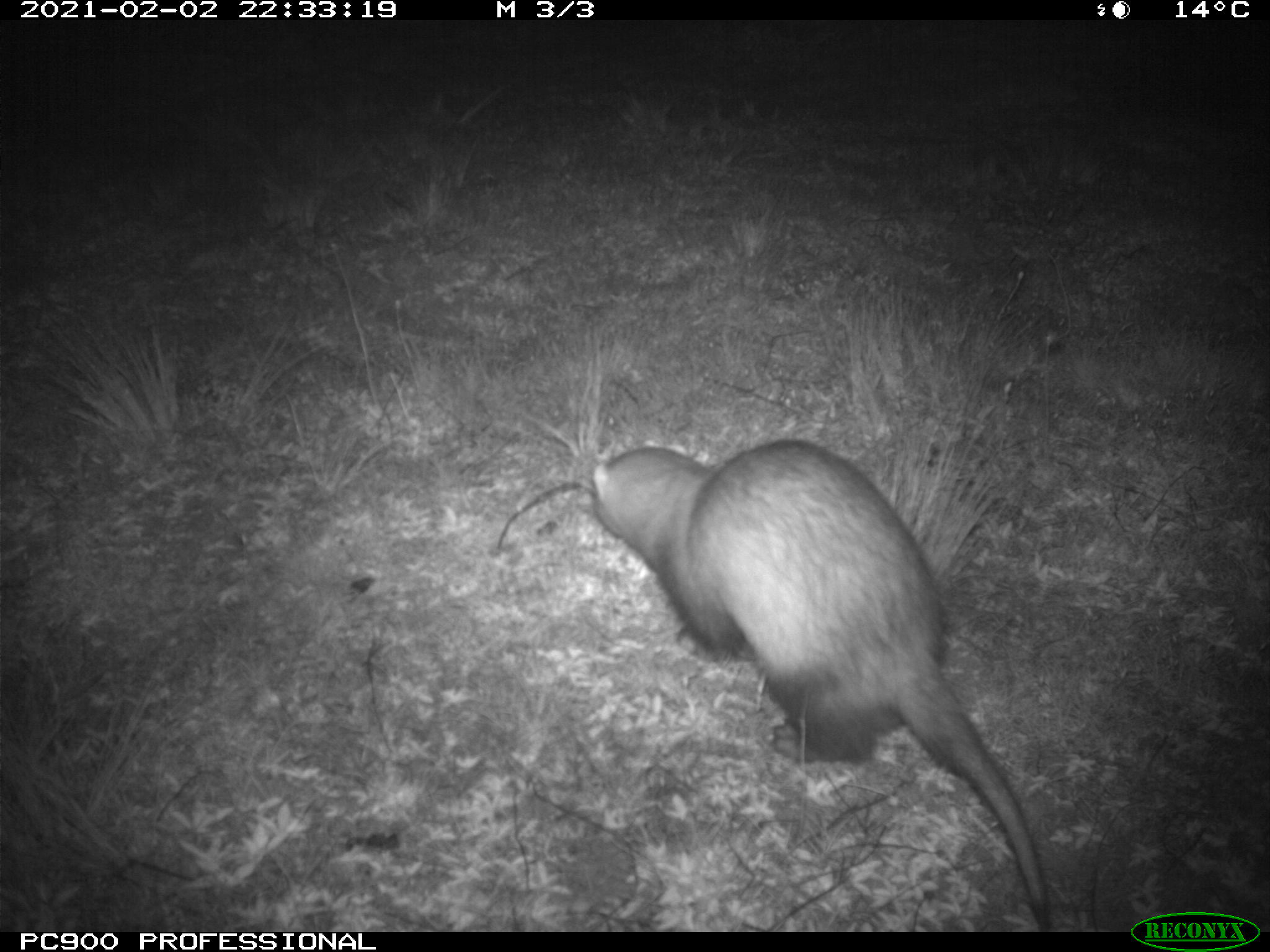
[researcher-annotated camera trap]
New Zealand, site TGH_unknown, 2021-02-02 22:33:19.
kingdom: Animalia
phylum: Chordata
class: Mammalia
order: Carnivora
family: Mustelidae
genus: Mustela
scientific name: Mustela furo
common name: ferret